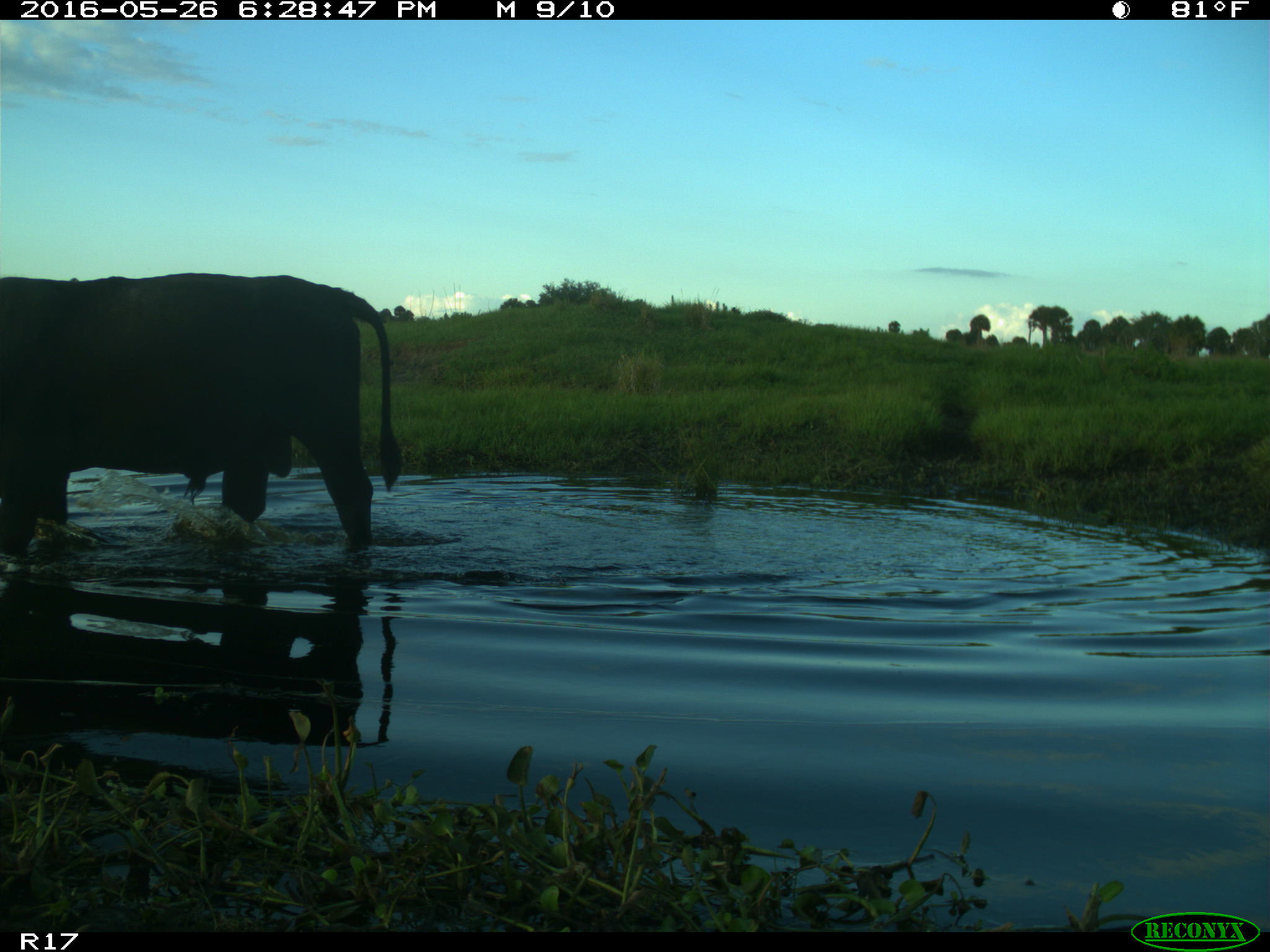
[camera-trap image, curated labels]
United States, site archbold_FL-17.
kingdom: Animalia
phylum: Chordata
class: Mammalia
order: Artiodactyla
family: Bovidae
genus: Bos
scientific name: Bos taurus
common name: domestic cow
Bos taurus (domestic cow).